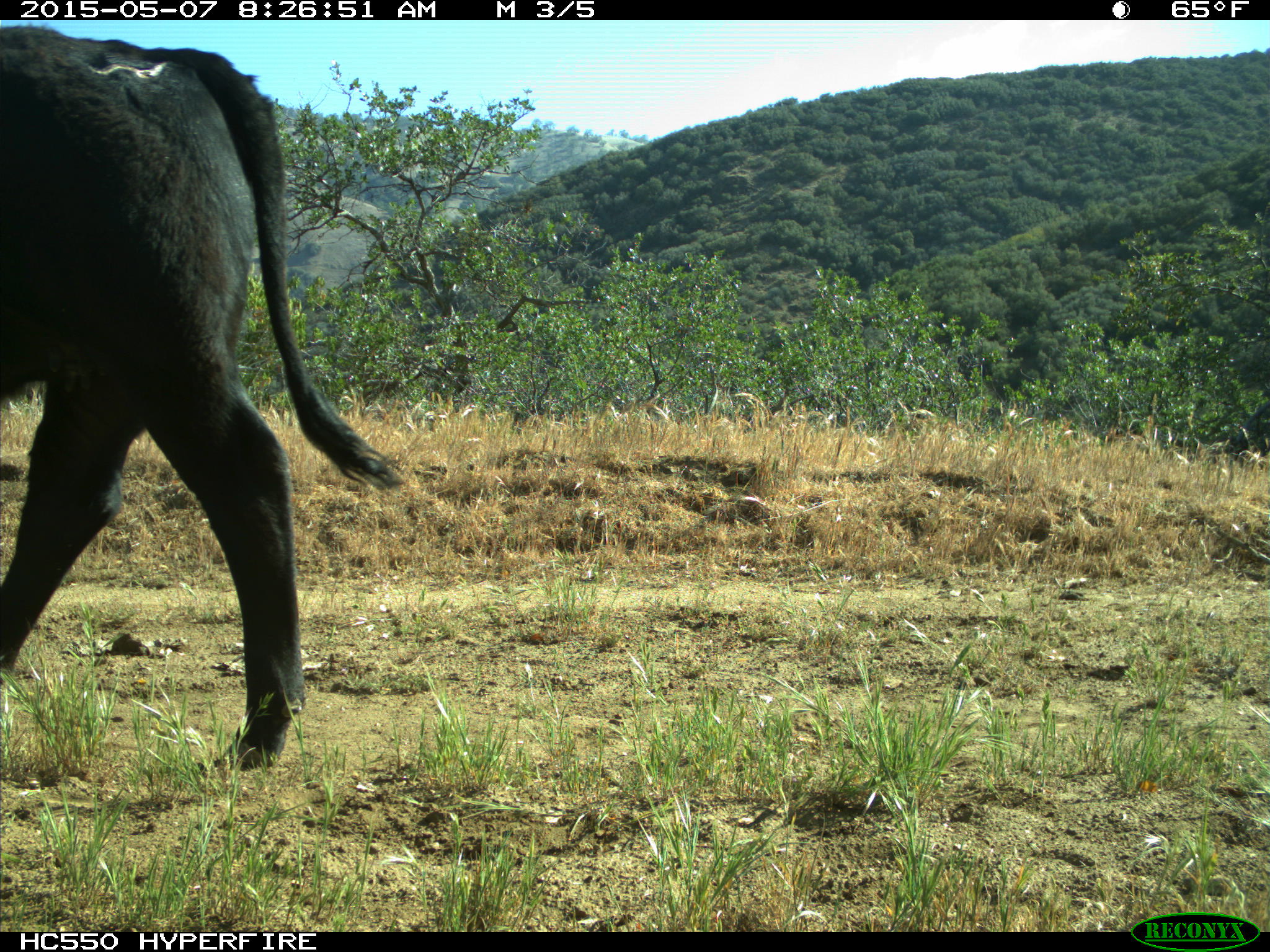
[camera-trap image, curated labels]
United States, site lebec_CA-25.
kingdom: Animalia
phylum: Chordata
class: Mammalia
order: Artiodactyla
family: Bovidae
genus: Bos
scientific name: Bos taurus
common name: domestic cow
Bos taurus (domestic cow).